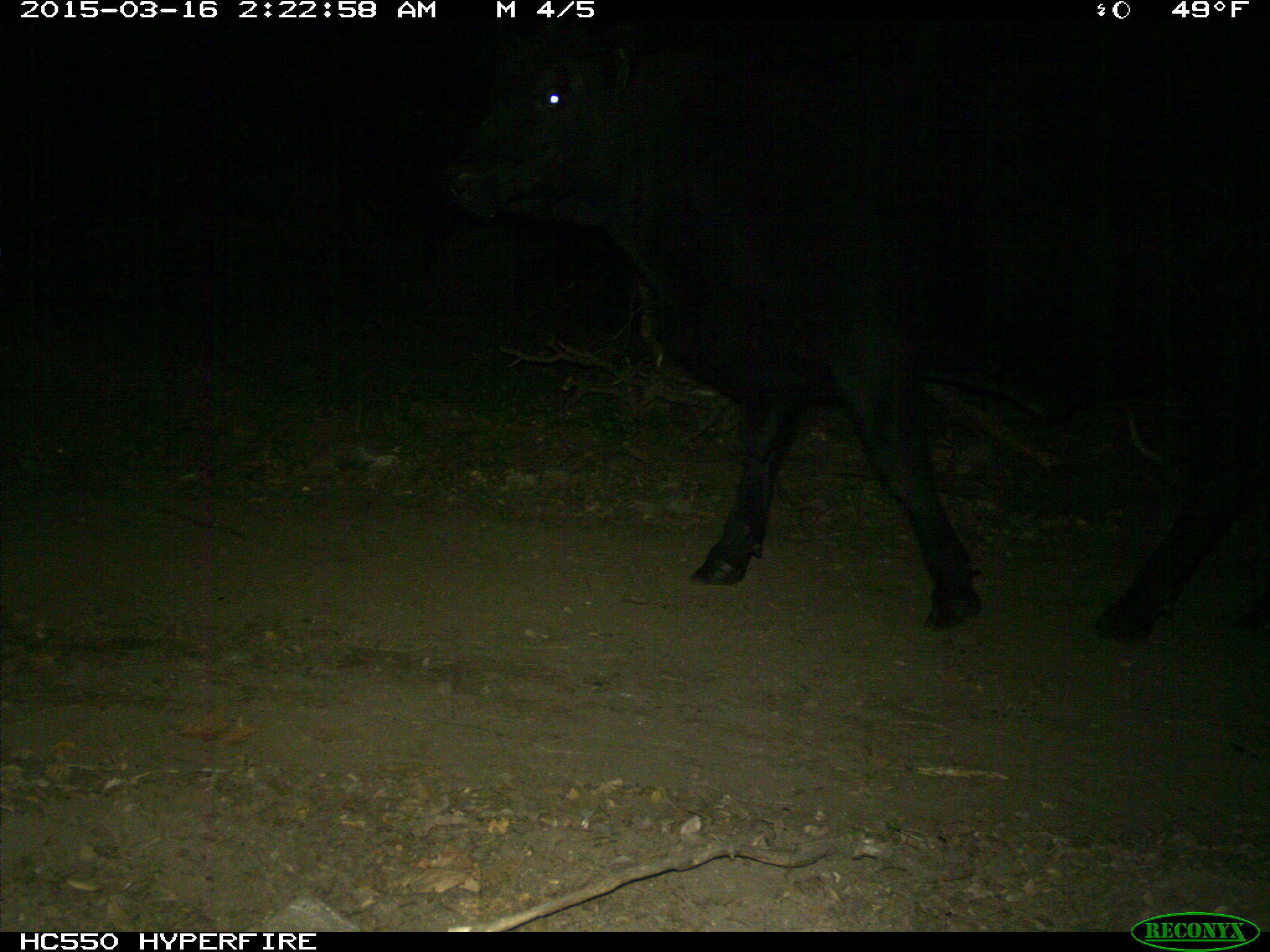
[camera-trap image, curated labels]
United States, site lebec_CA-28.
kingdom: Animalia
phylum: Chordata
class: Mammalia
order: Artiodactyla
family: Bovidae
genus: Bos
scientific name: Bos taurus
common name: domestic cow